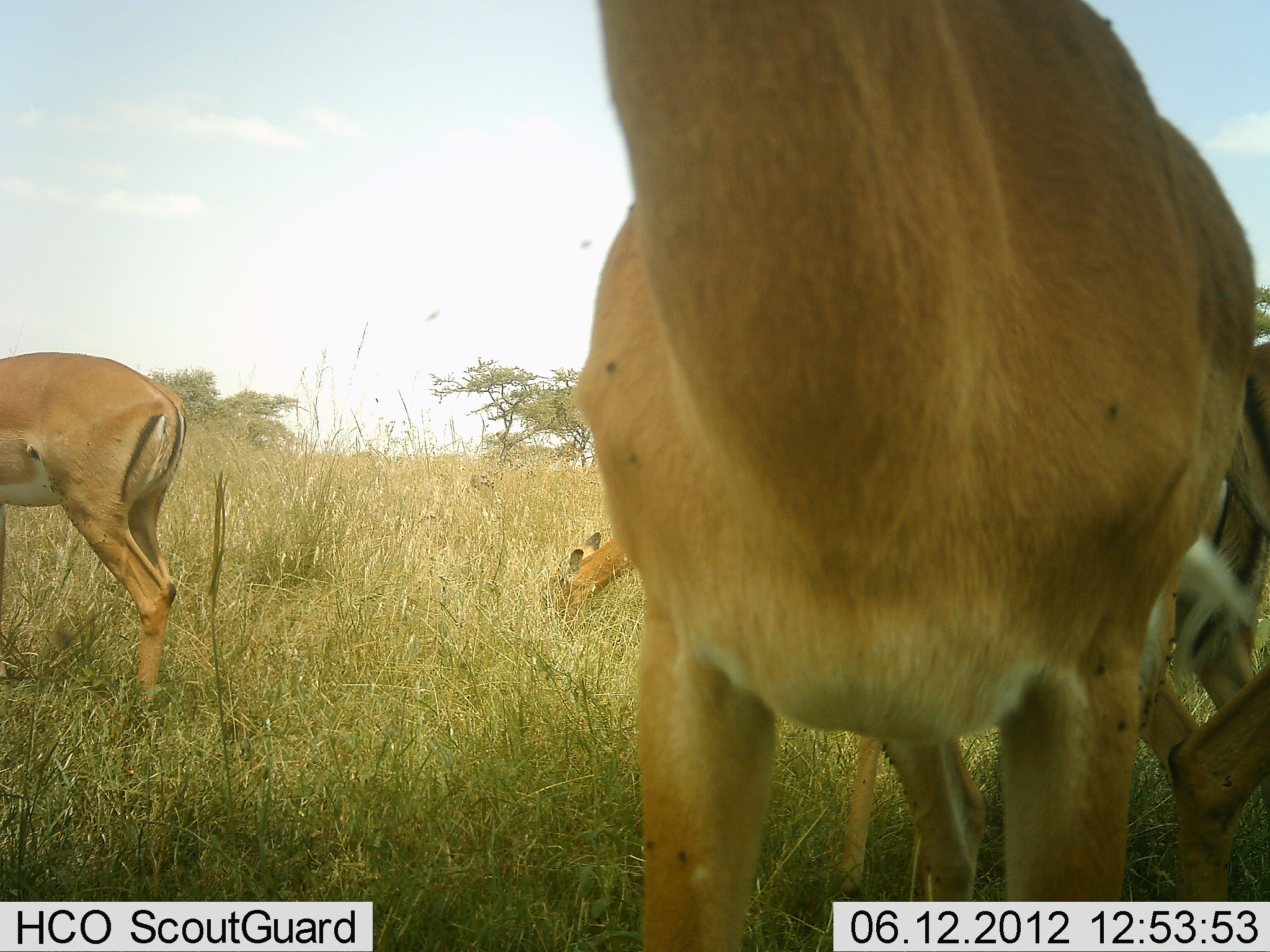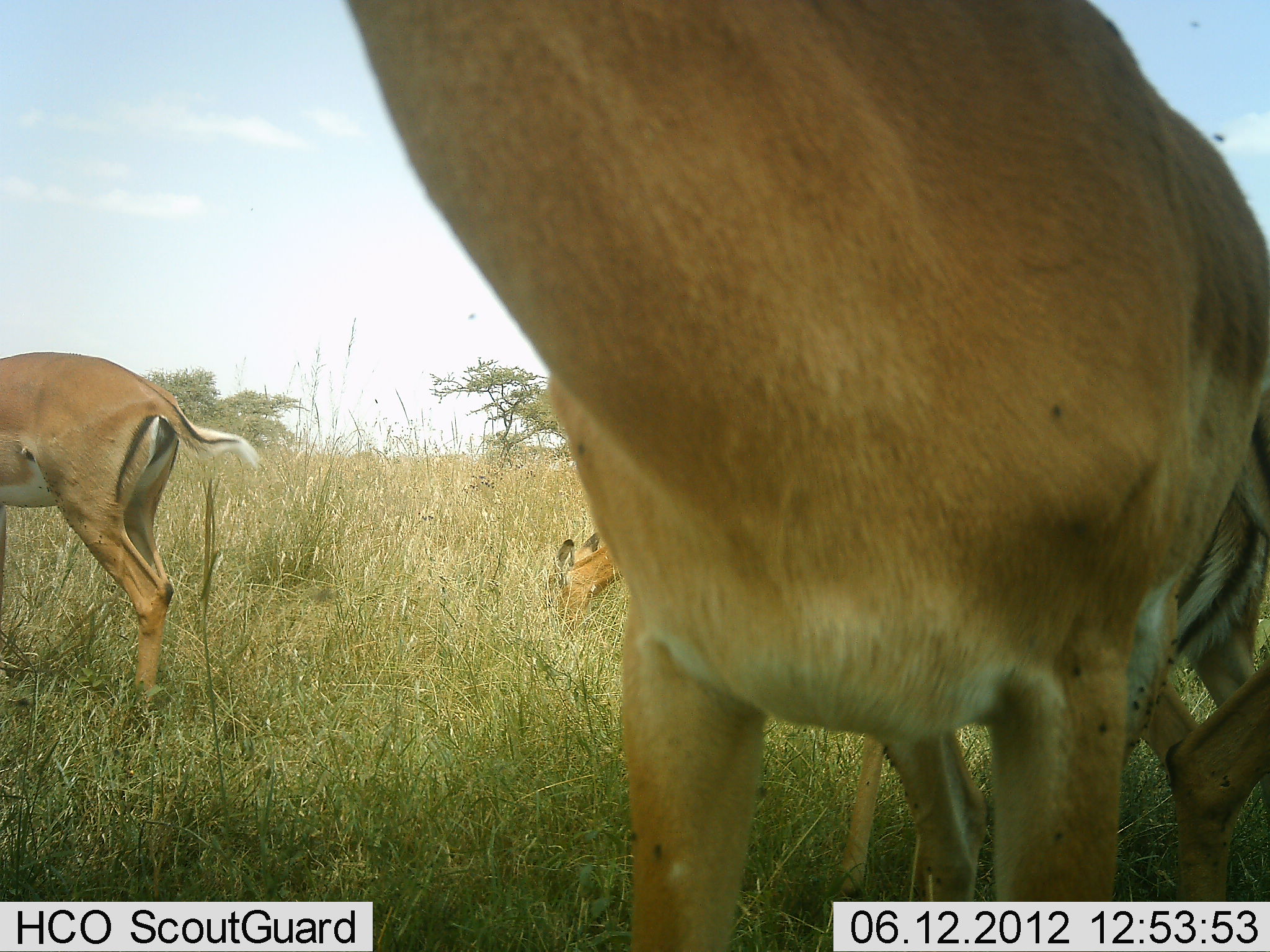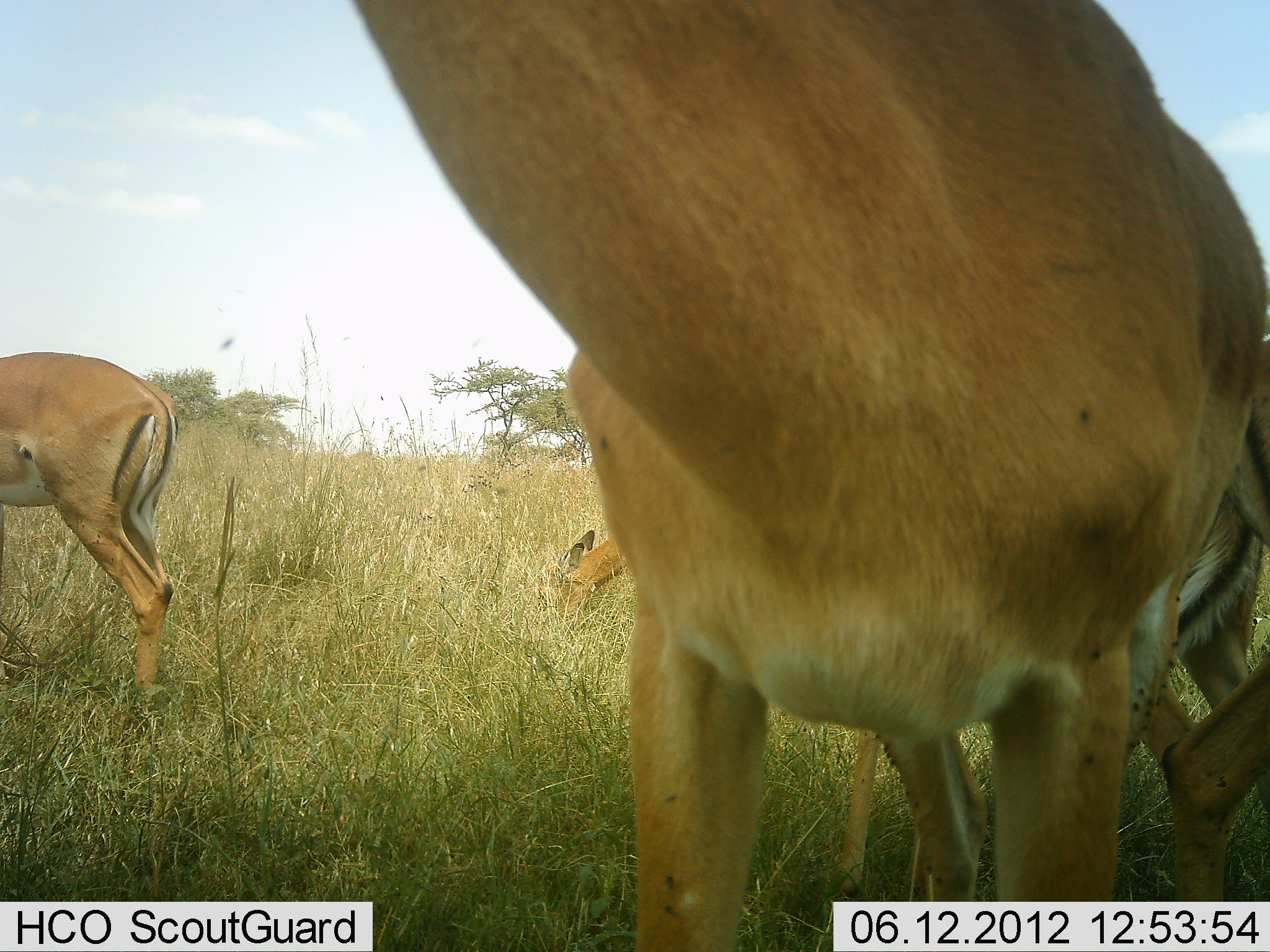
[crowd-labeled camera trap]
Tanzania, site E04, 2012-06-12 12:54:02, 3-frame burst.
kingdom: Animalia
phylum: Chordata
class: Mammalia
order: Artiodactyla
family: Bovidae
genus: Aepyceros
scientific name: Aepyceros melampus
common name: impala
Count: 4.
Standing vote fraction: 80%.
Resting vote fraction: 0%.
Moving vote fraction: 10%.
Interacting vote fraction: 0%.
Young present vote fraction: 20%.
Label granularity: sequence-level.